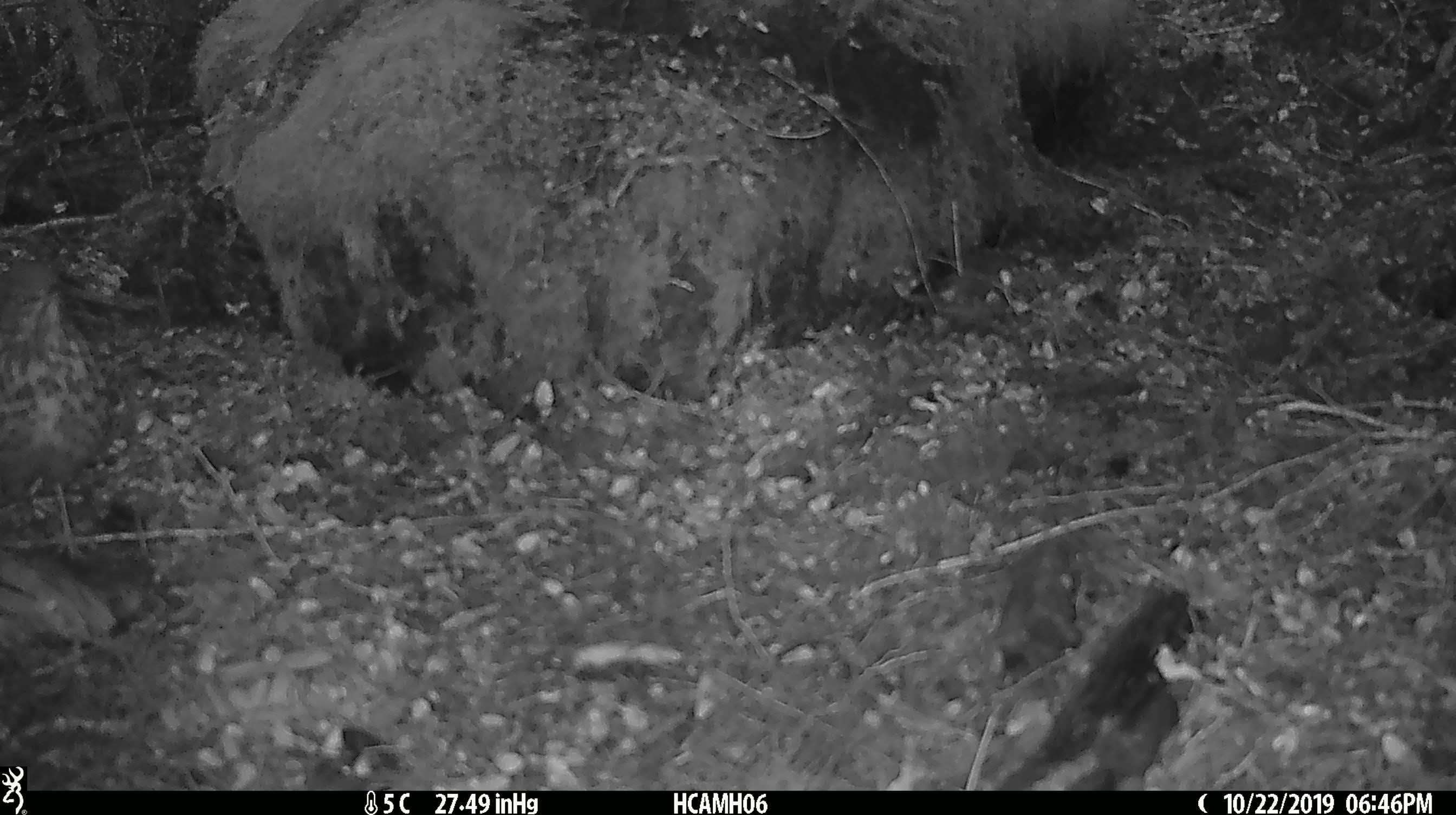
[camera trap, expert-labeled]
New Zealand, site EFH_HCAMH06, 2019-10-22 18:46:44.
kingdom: Animalia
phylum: Chordata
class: Aves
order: Passeriformes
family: Turdidae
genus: Turdus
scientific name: Turdus philomelos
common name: song thrush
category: thrush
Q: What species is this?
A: Thrush (song thrush) (Turdus philomelos).